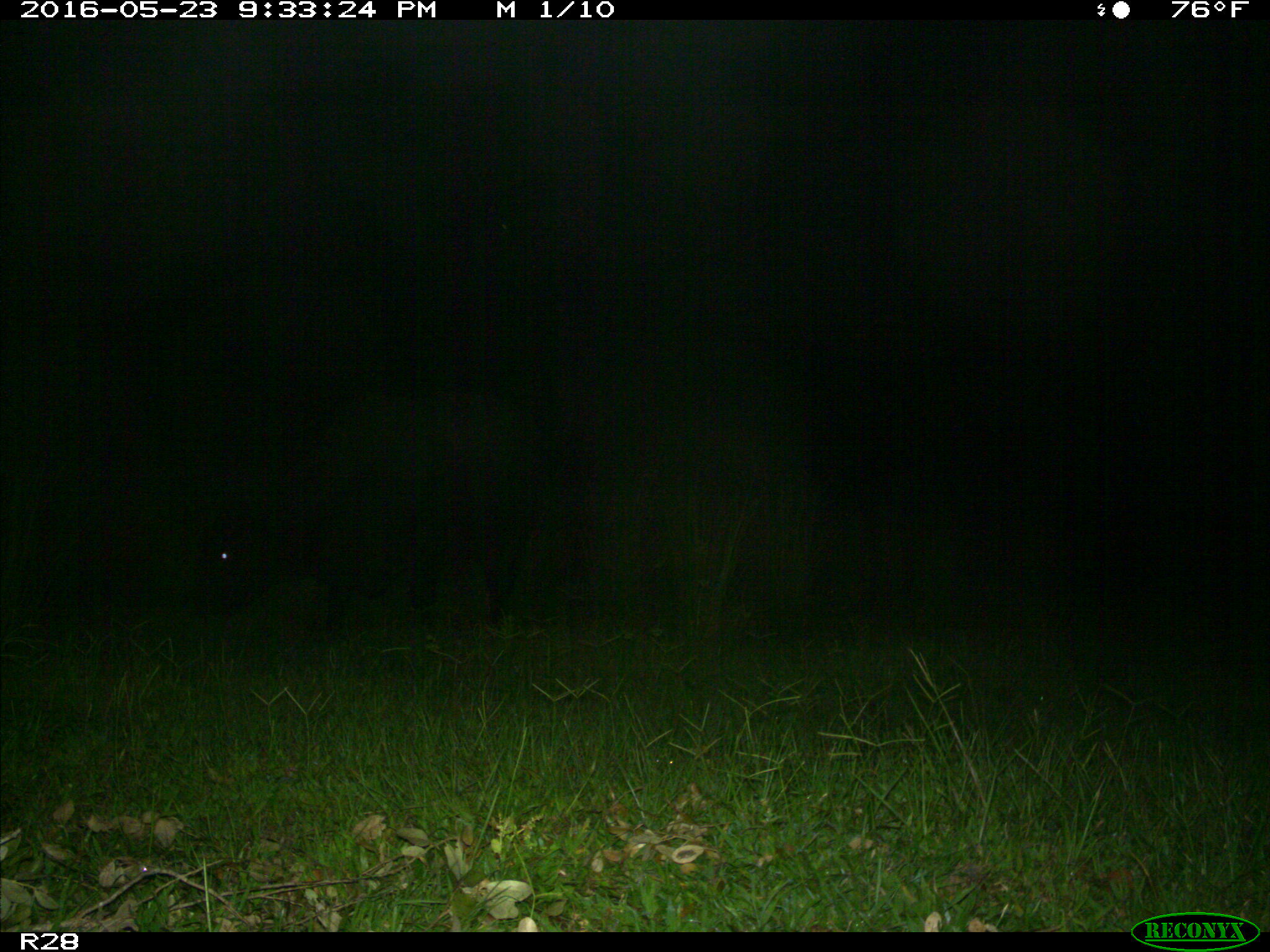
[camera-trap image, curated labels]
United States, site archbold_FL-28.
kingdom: Animalia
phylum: Chordata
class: Mammalia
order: Artiodactyla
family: Bovidae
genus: Bos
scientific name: Bos taurus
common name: domestic cow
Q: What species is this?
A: Bos taurus (domestic cow).